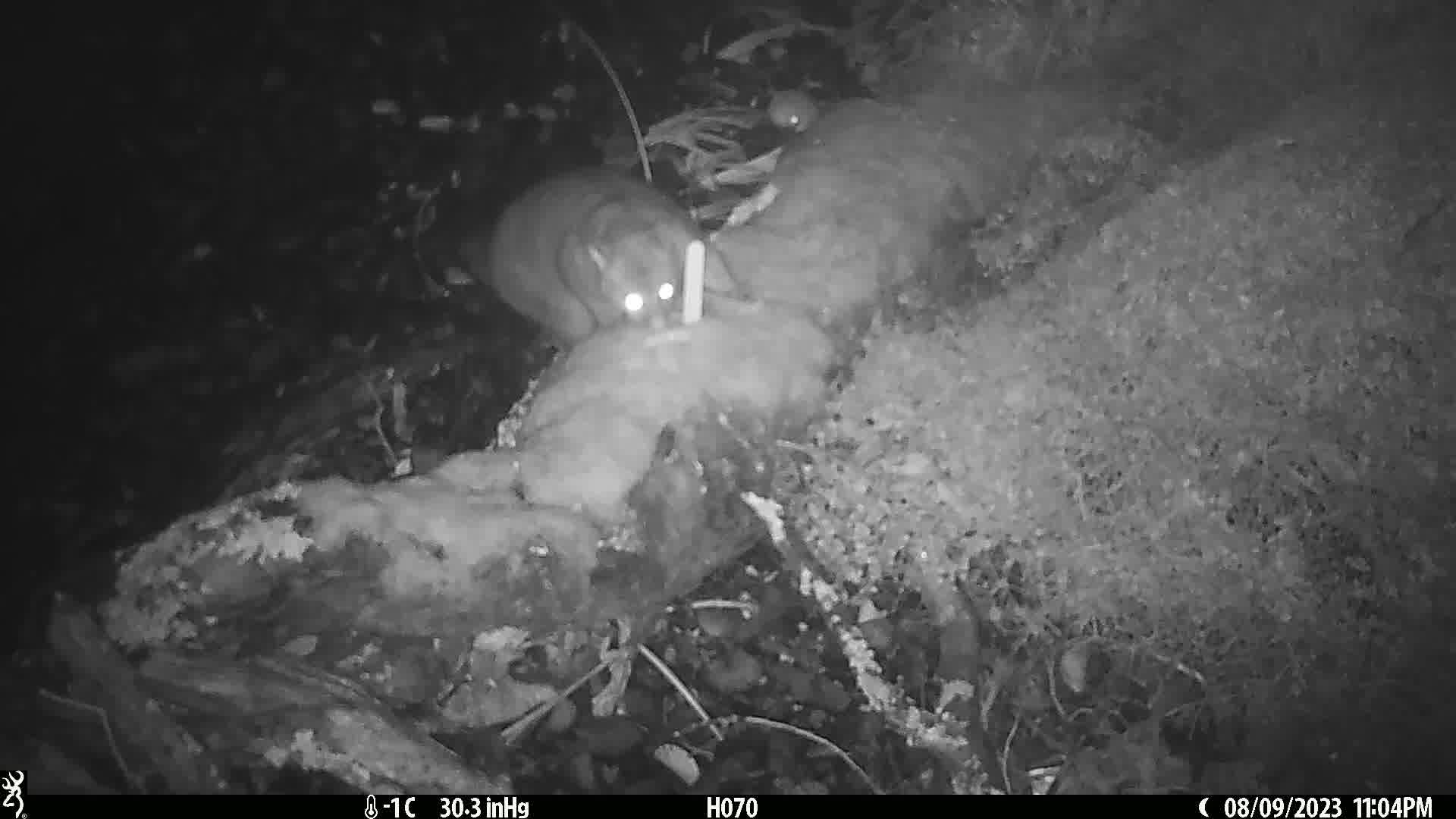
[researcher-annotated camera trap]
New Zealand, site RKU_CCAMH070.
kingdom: Animalia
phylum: Chordata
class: Mammalia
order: Diprotodontia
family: Phalangeridae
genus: Trichosurus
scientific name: Trichosurus vulpecula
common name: common brushtail possum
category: possum